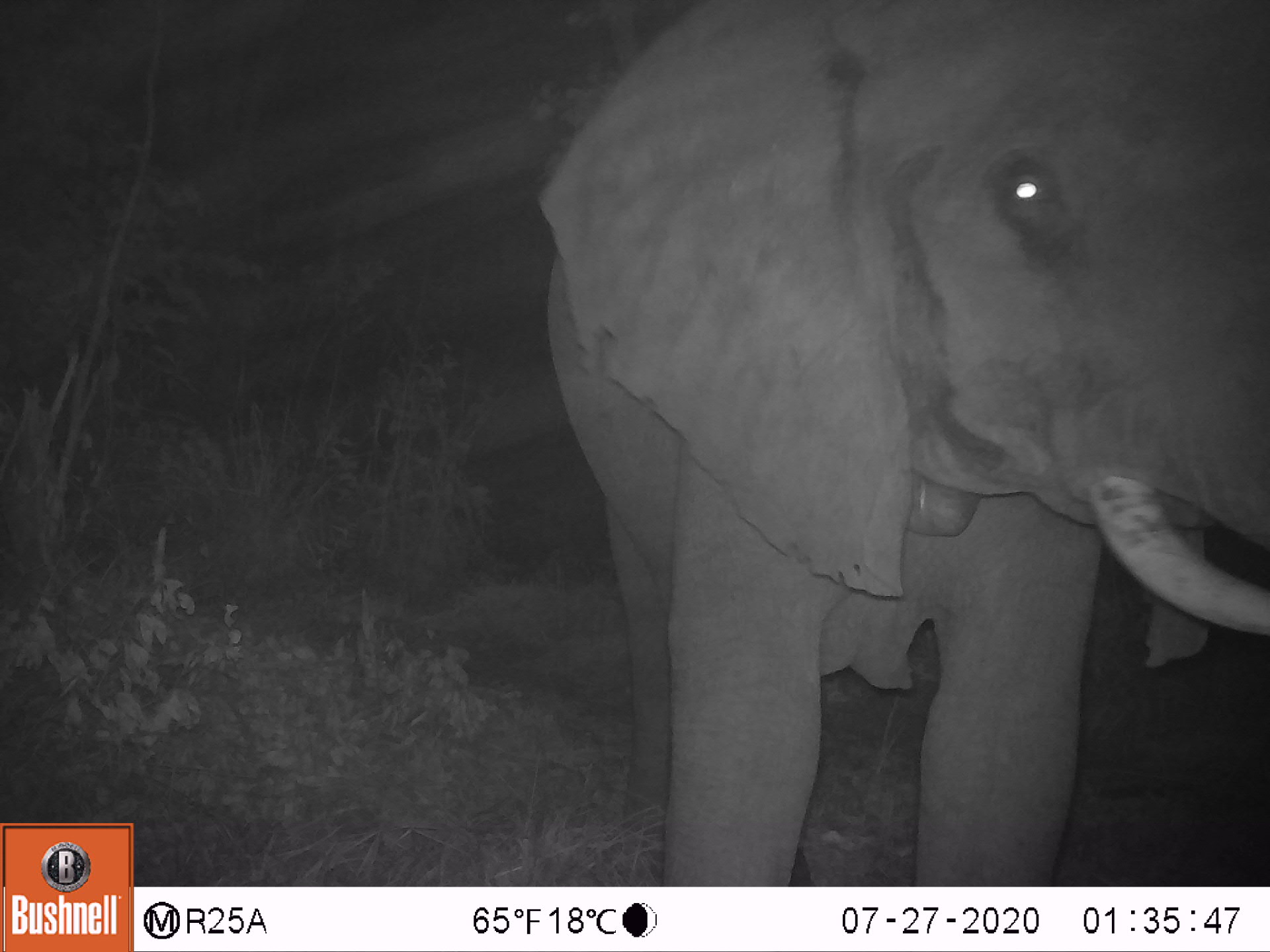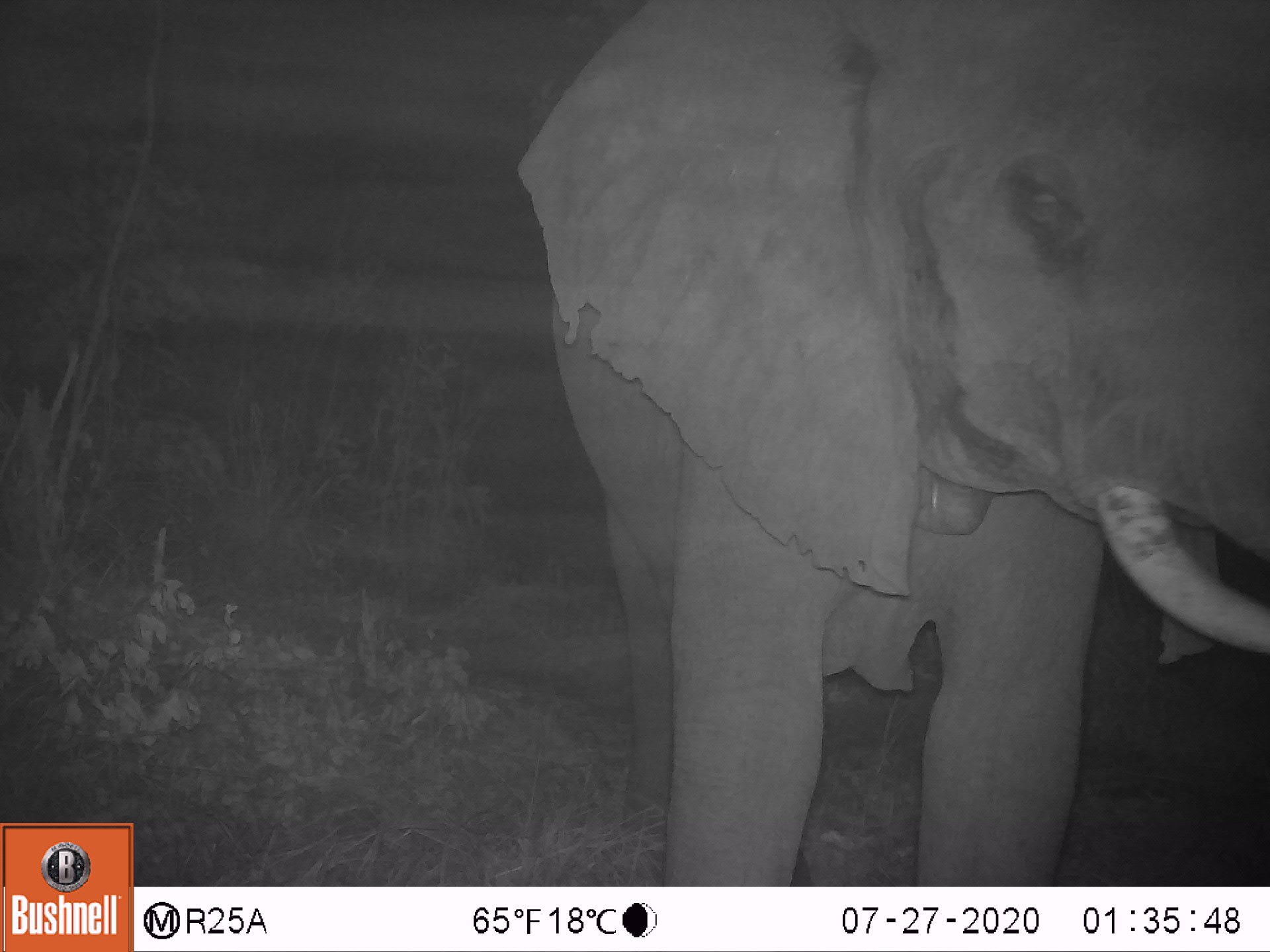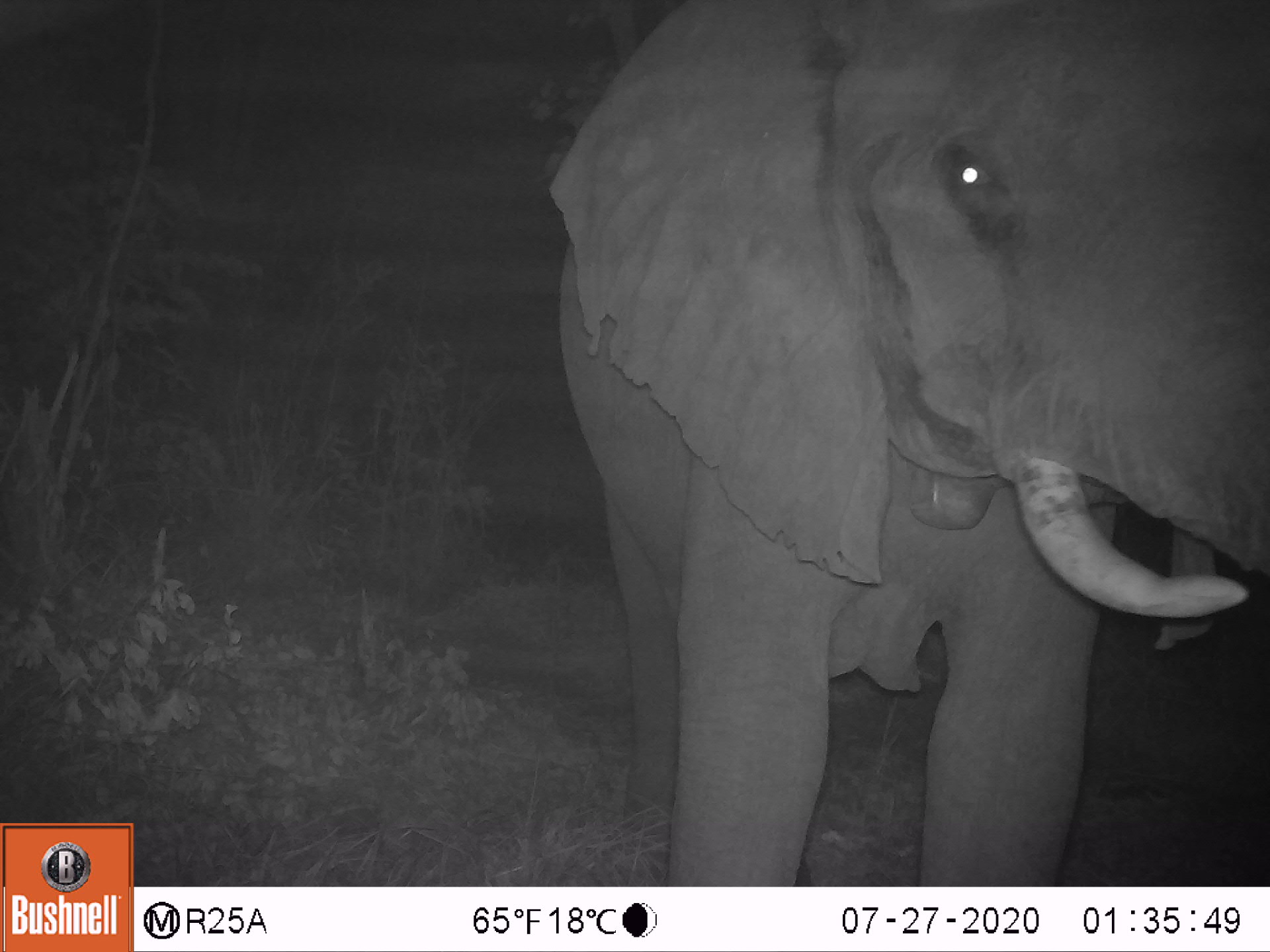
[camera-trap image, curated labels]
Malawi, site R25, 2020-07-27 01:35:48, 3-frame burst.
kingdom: Animalia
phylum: Chordata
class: Mammalia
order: Proboscidea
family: Elephantidae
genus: Loxodonta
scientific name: Loxodonta africana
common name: african savanna elephant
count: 1